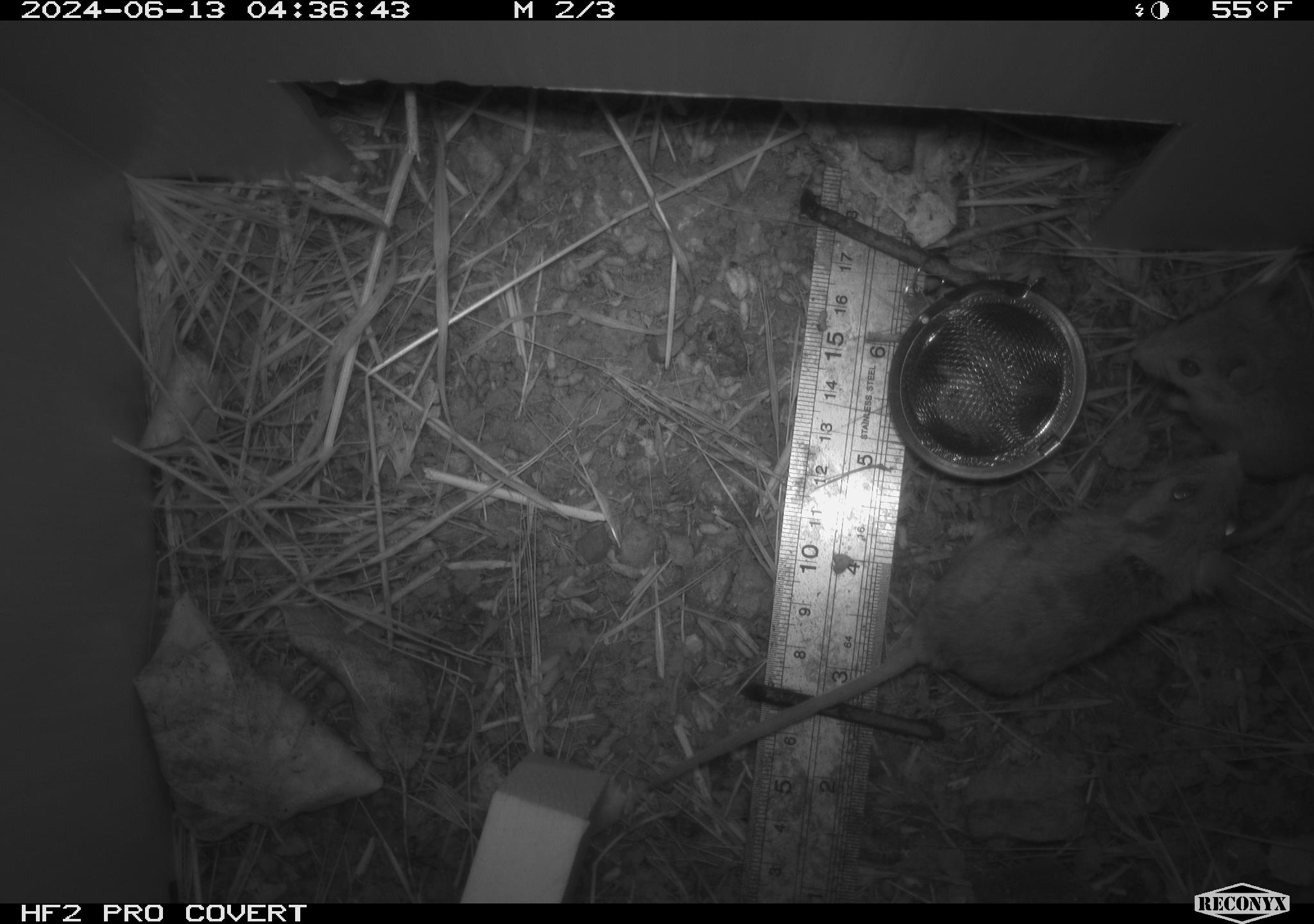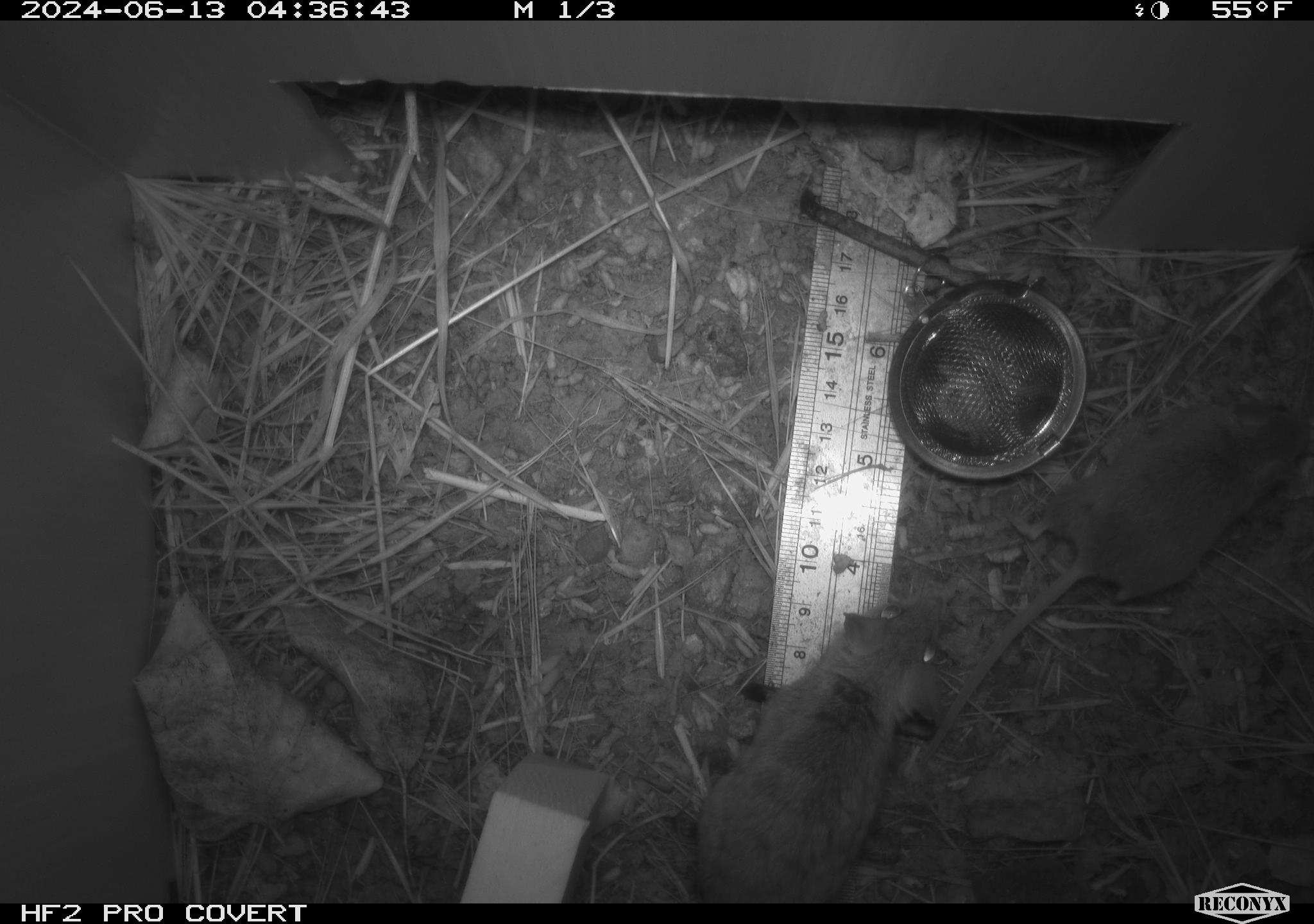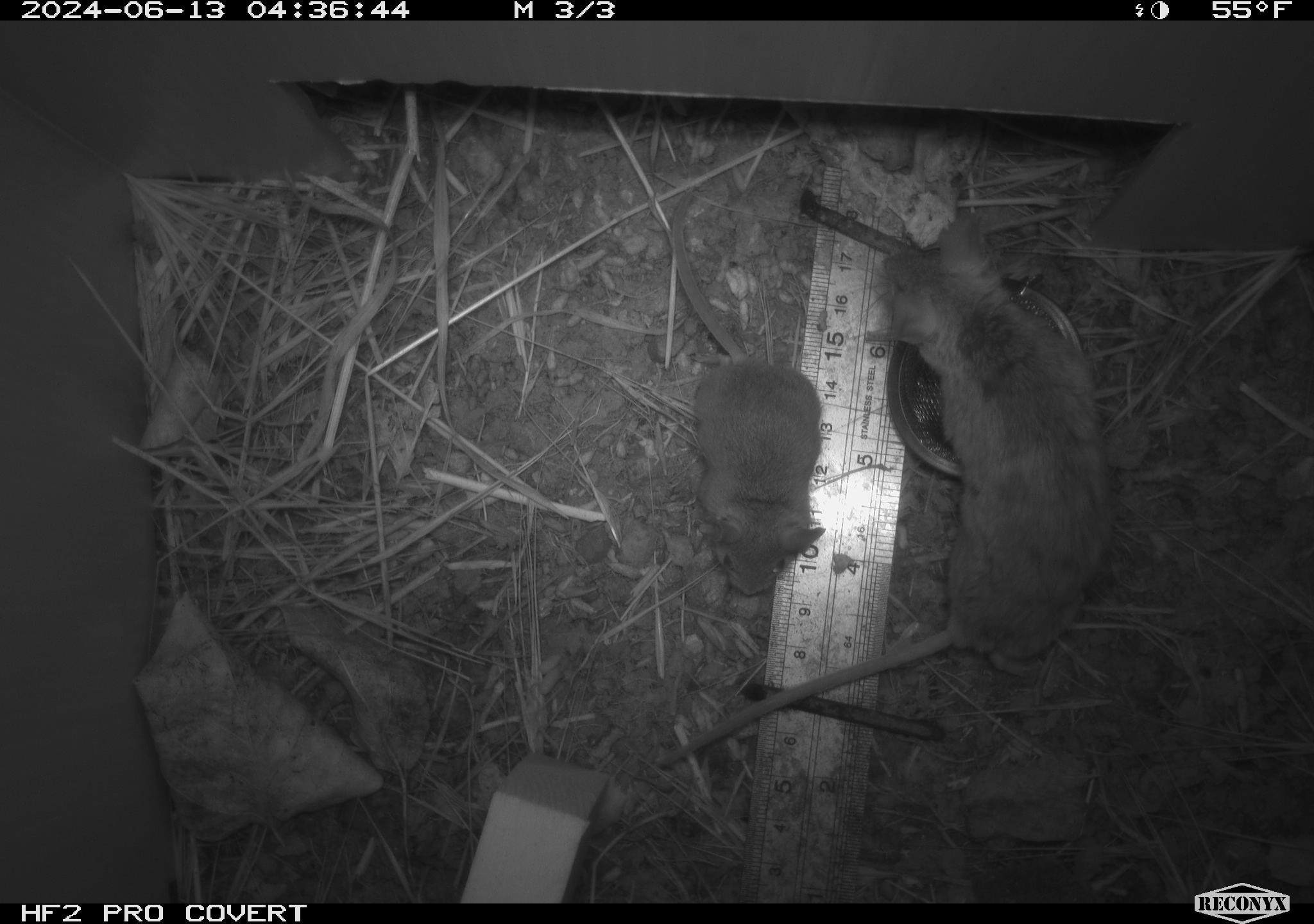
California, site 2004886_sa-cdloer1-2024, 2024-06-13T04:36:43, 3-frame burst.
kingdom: Animalia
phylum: Chordata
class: Mammalia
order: Rodentia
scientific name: Rodentia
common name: mouse species